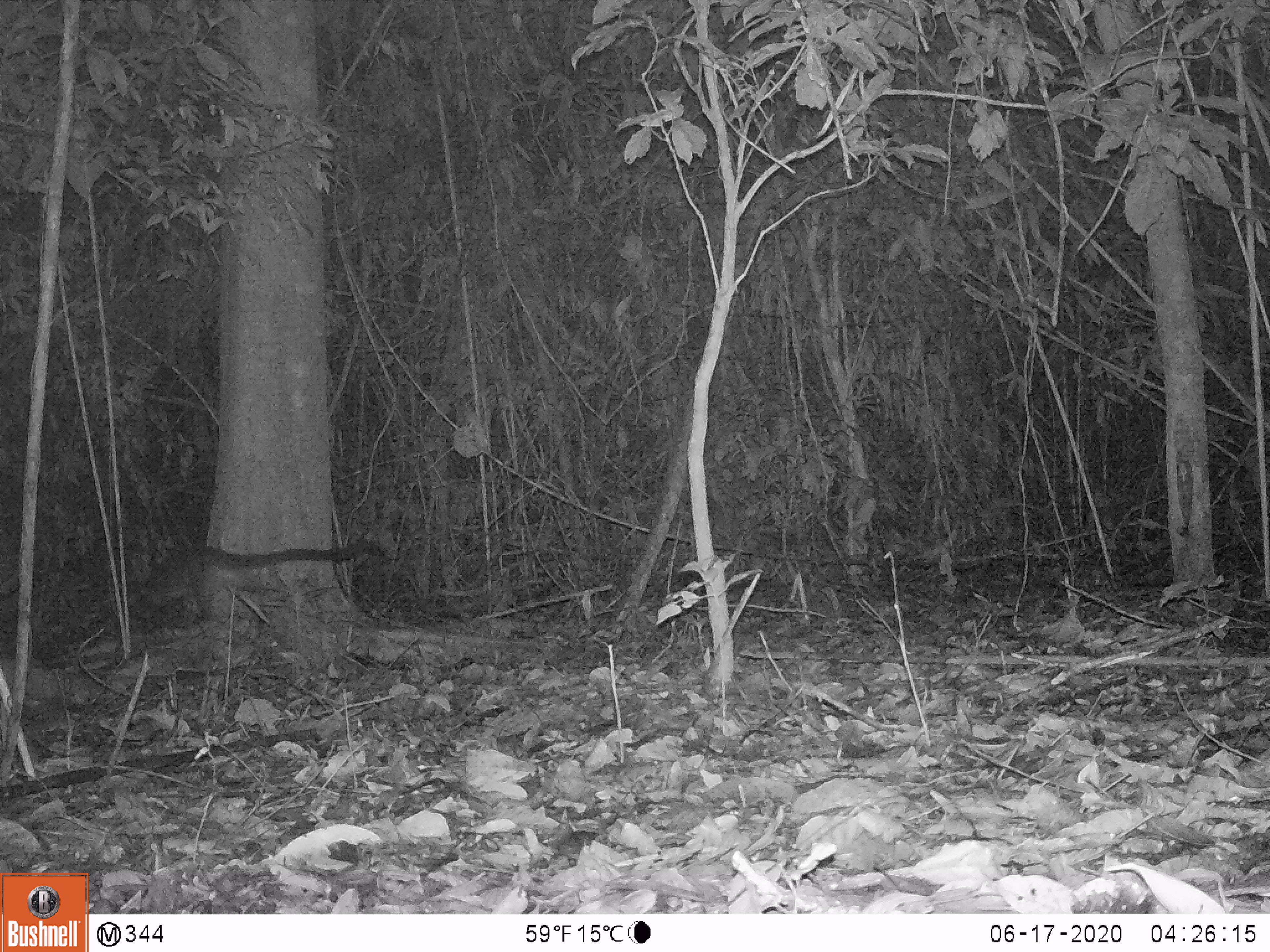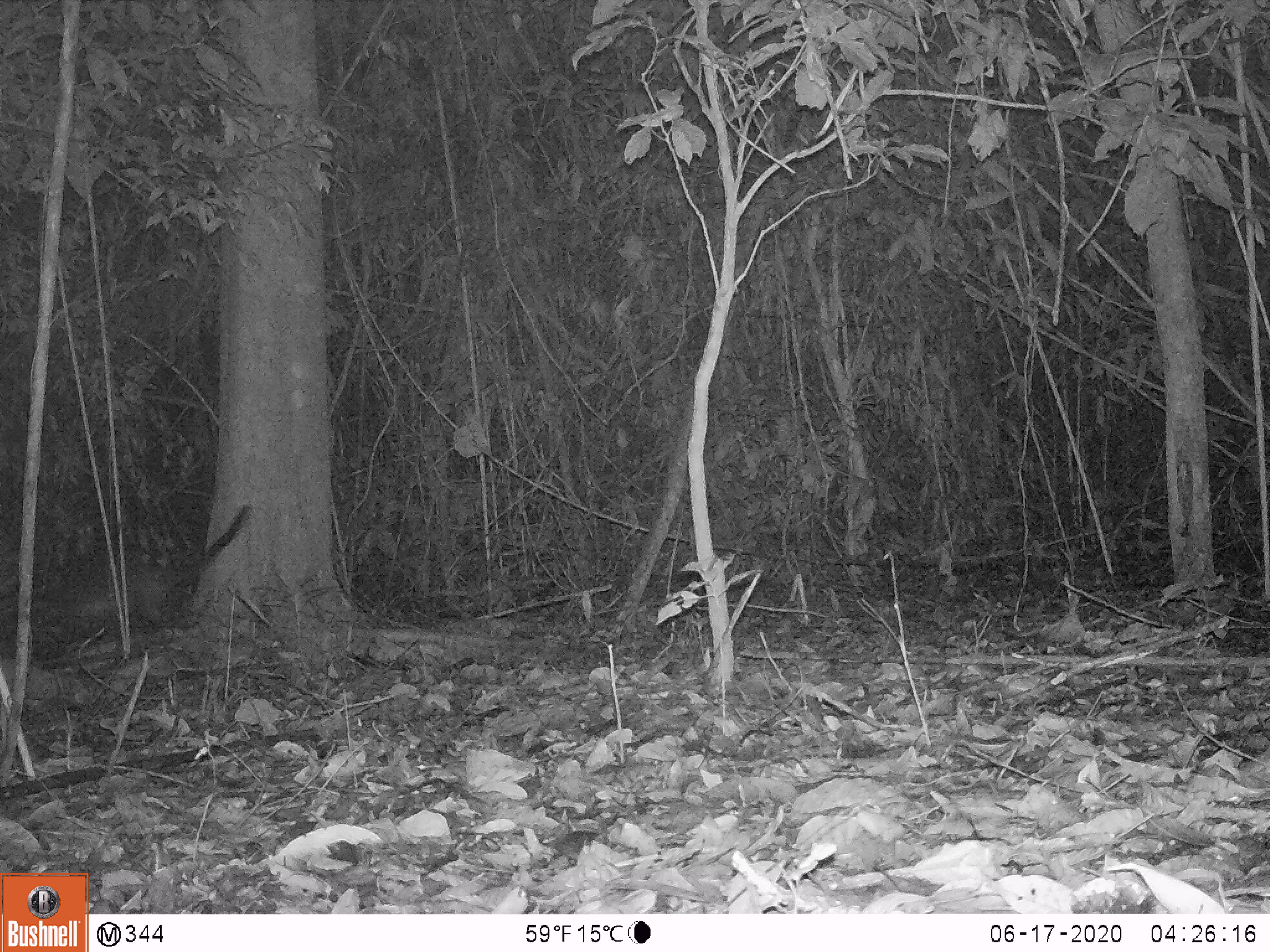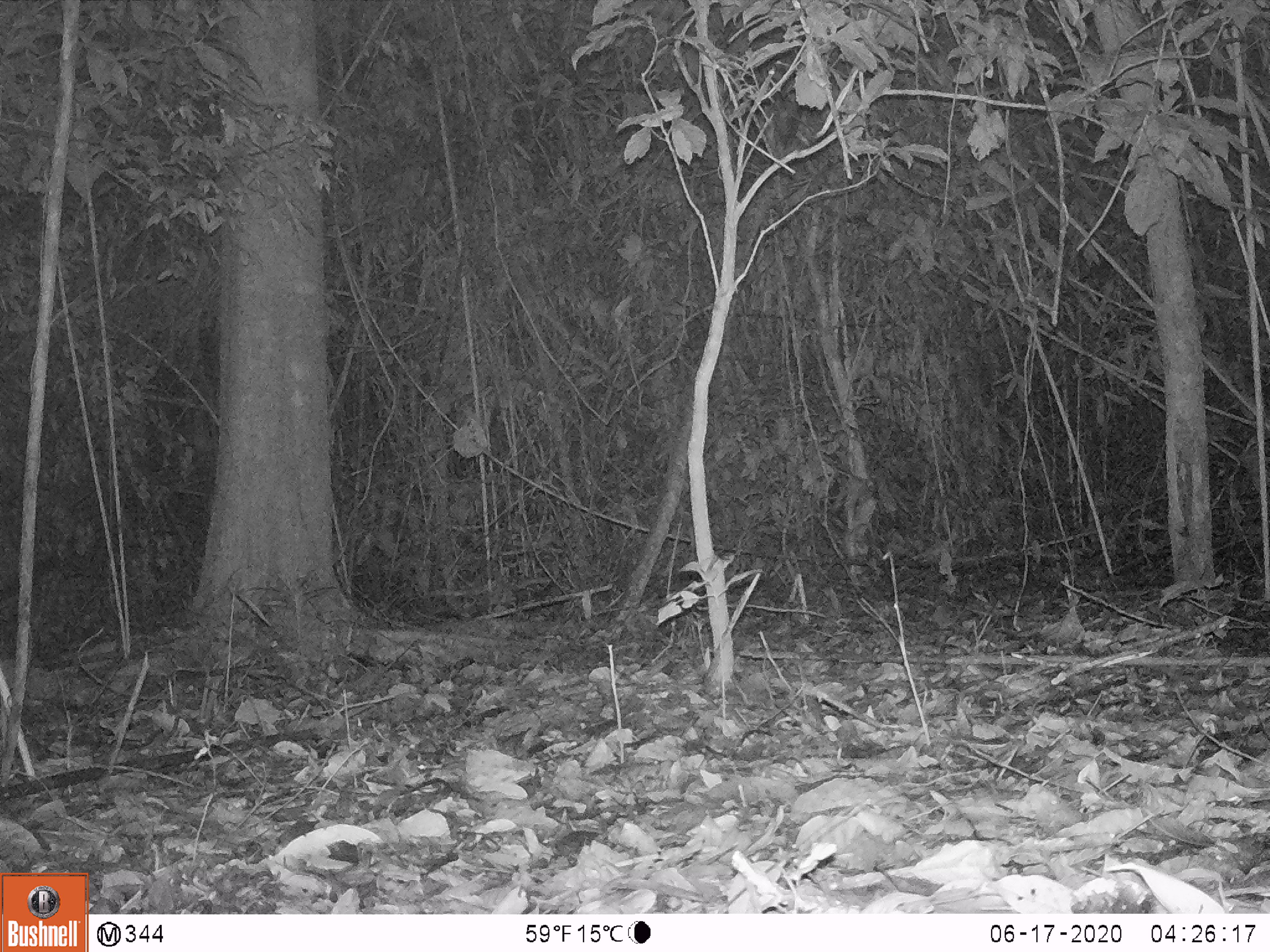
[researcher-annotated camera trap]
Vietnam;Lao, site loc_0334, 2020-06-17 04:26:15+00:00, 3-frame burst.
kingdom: Animalia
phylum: Chordata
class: Mammalia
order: Carnivora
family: Viverridae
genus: Paguma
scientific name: Paguma larvata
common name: masked palm civet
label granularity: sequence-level